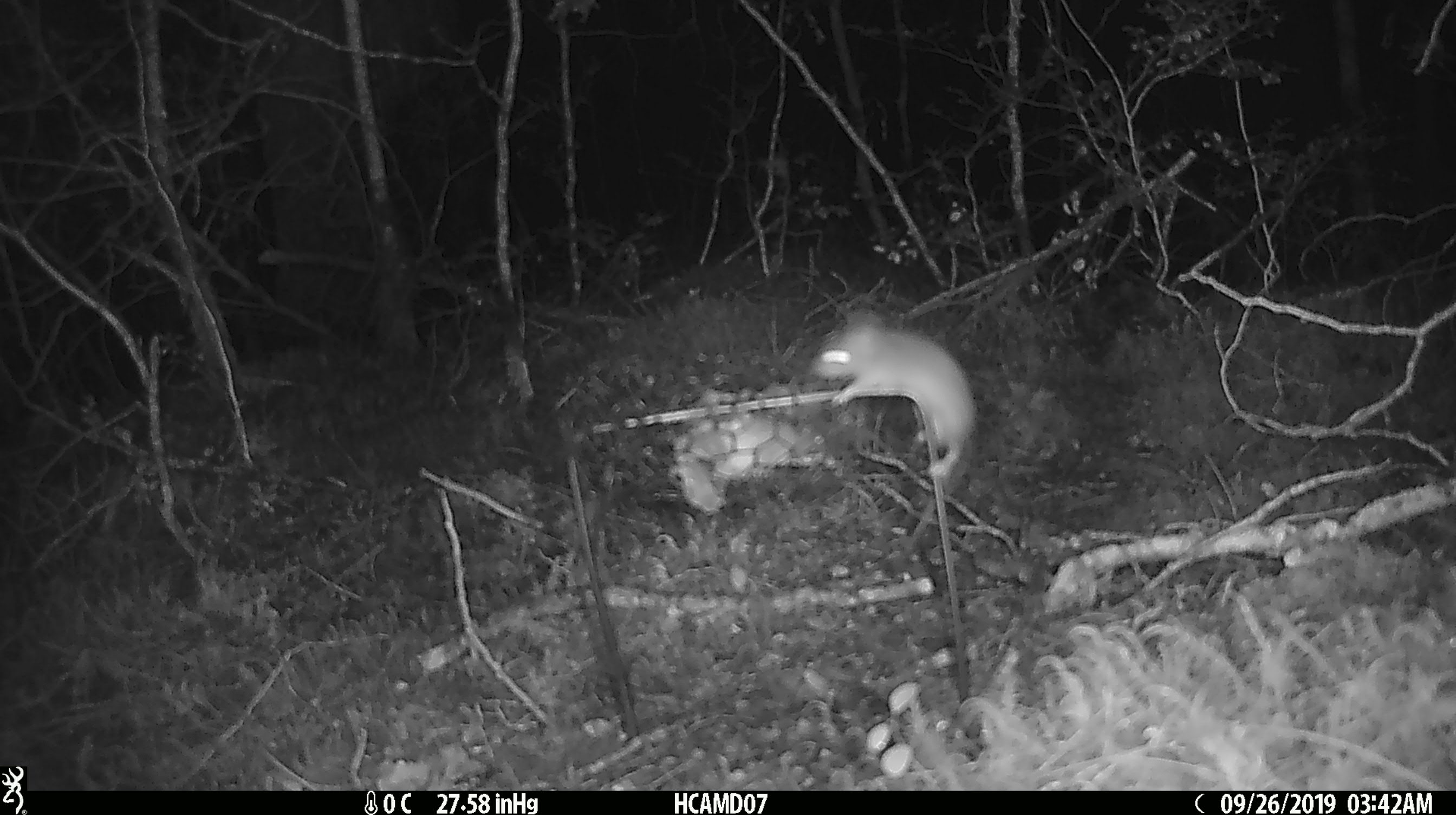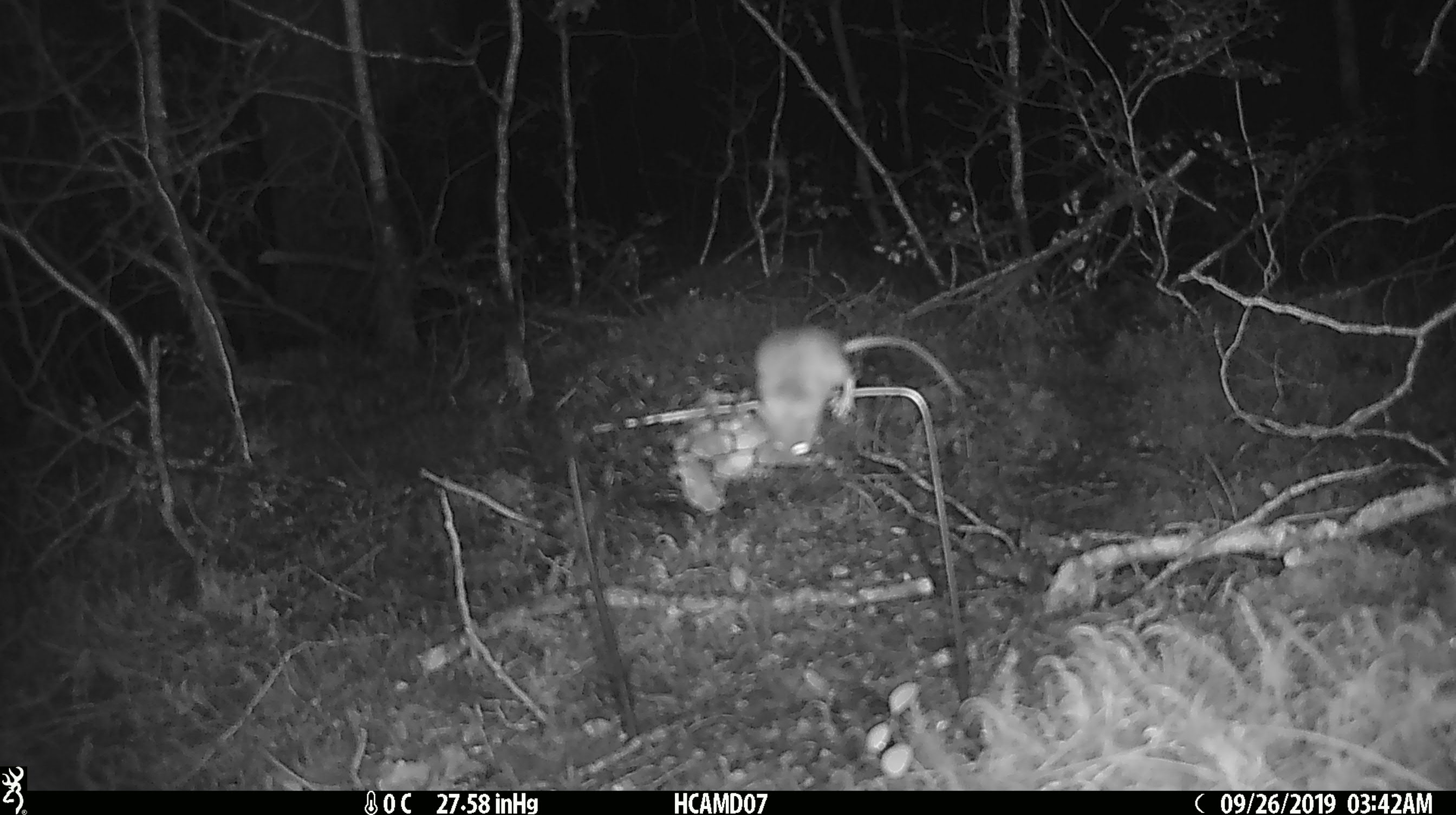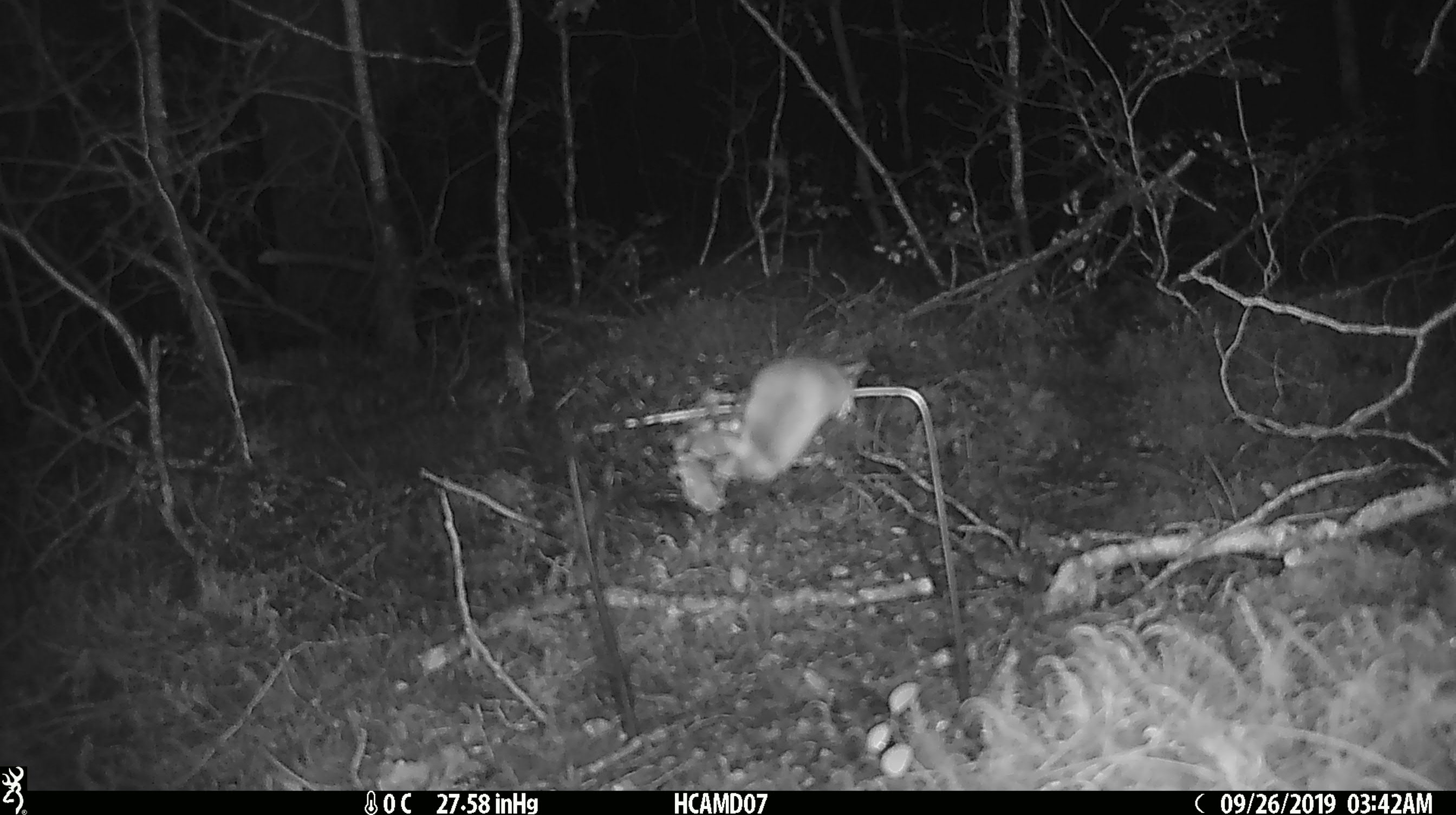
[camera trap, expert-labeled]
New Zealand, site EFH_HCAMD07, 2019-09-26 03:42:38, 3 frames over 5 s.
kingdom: Animalia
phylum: Chordata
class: Mammalia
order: Rodentia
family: Muridae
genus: Mus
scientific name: Mus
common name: mouse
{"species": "mouse (Mus)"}